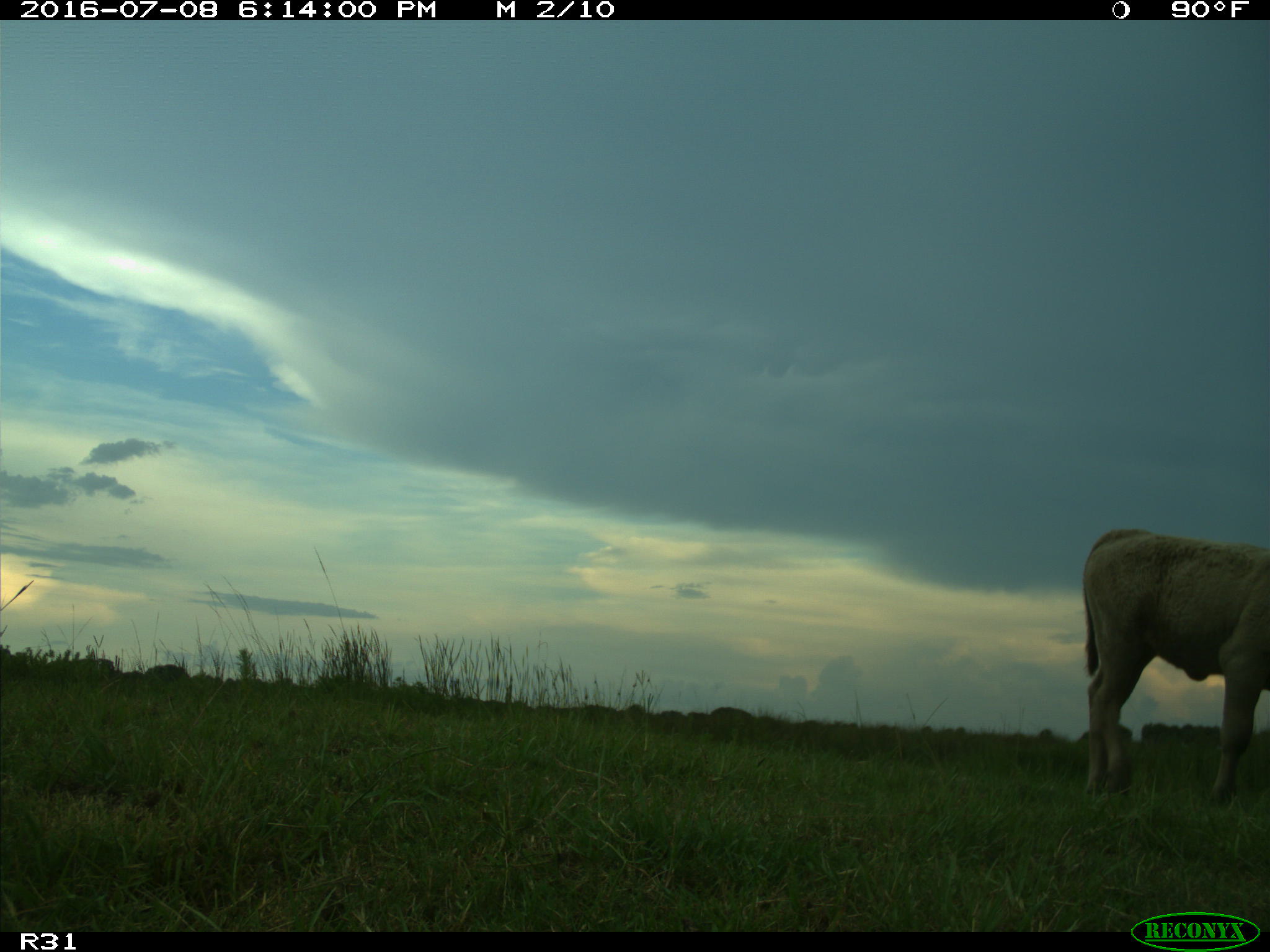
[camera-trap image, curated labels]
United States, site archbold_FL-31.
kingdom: Animalia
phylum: Chordata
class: Mammalia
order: Artiodactyla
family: Bovidae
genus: Bos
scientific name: Bos taurus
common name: domestic cow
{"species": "Bos taurus (domestic cow)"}